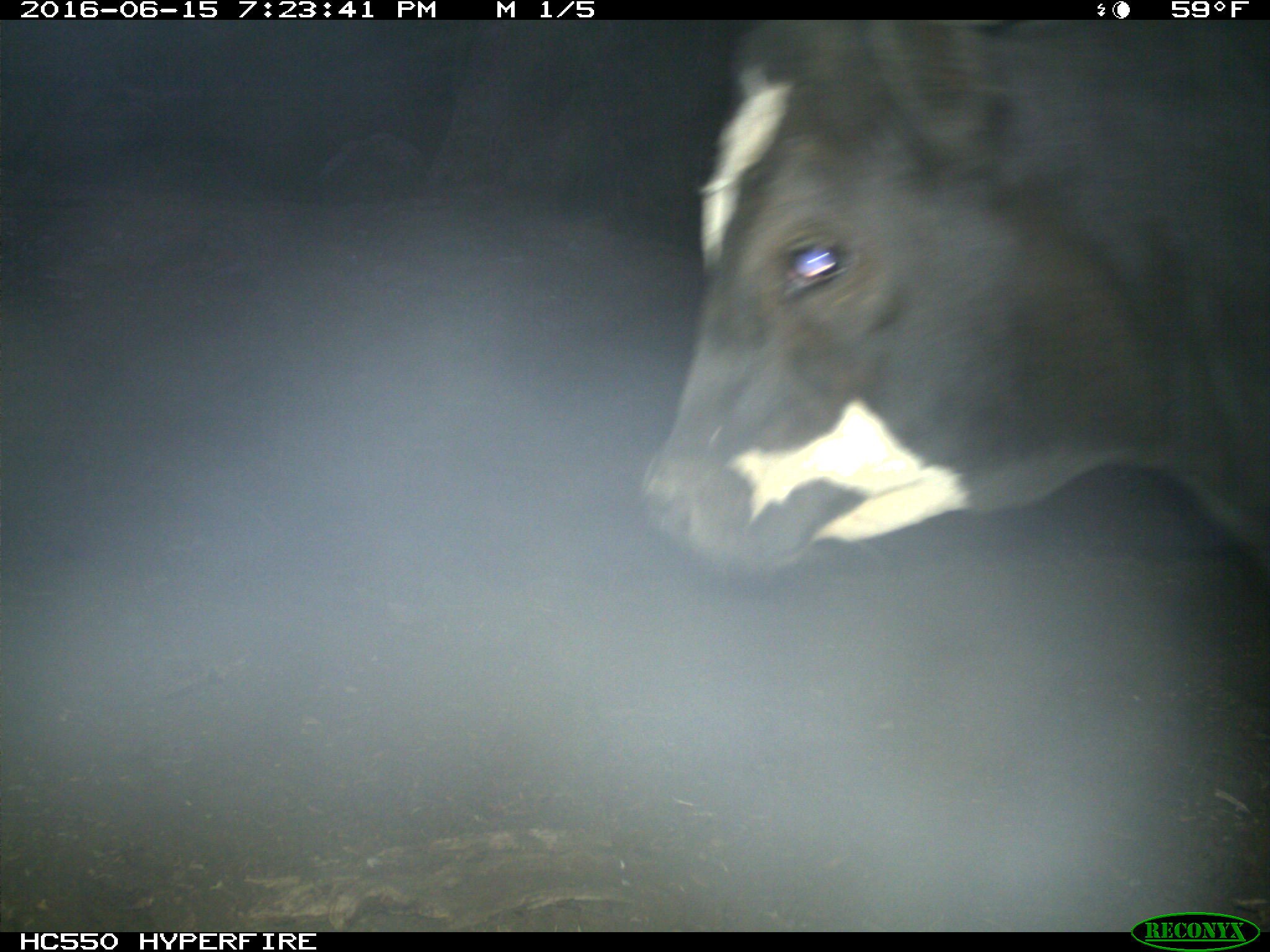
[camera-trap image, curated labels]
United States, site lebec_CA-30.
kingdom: Animalia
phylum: Chordata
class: Mammalia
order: Artiodactyla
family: Bovidae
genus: Bos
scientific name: Bos taurus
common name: domestic cow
Bos taurus (domestic cow).